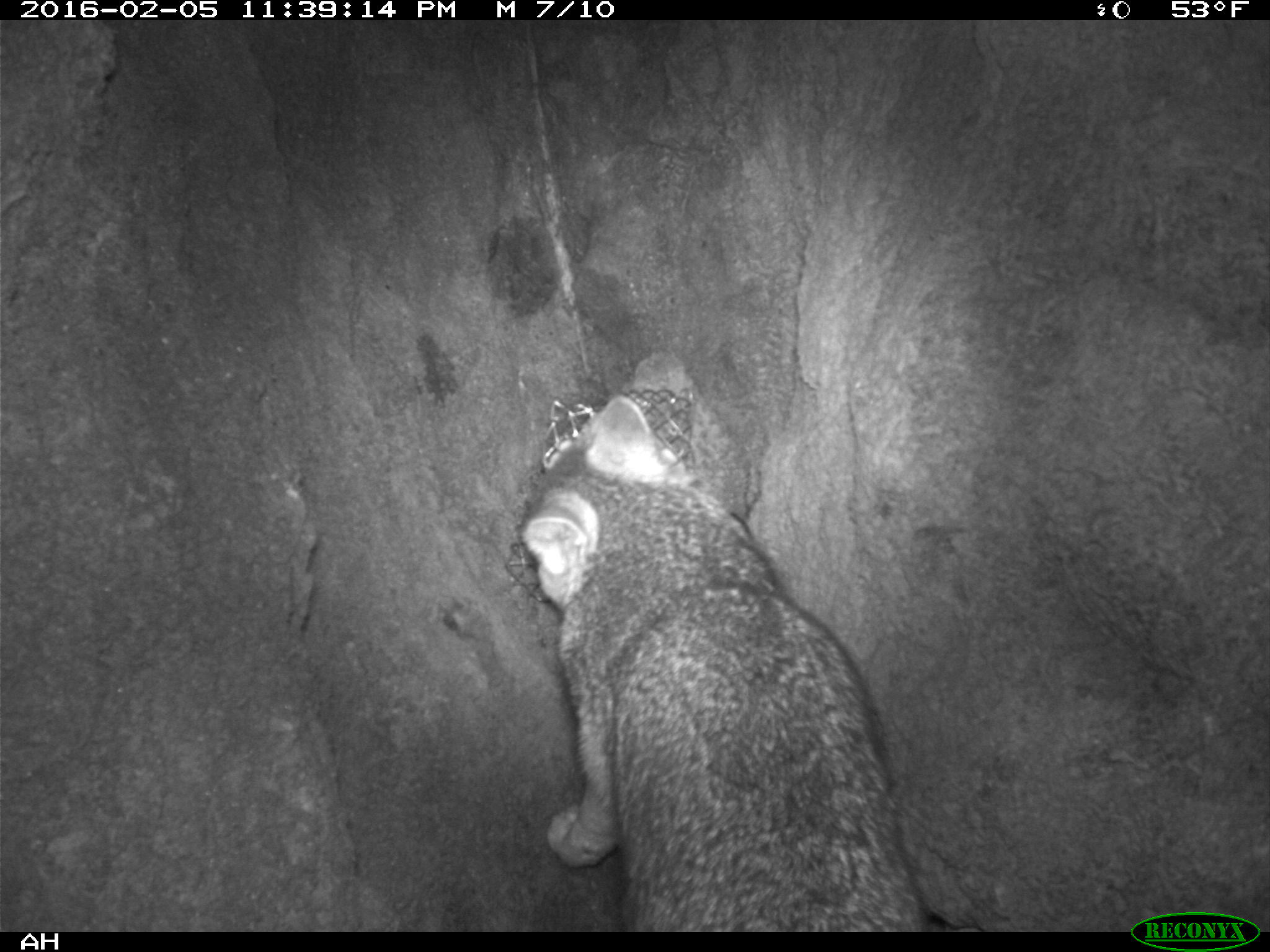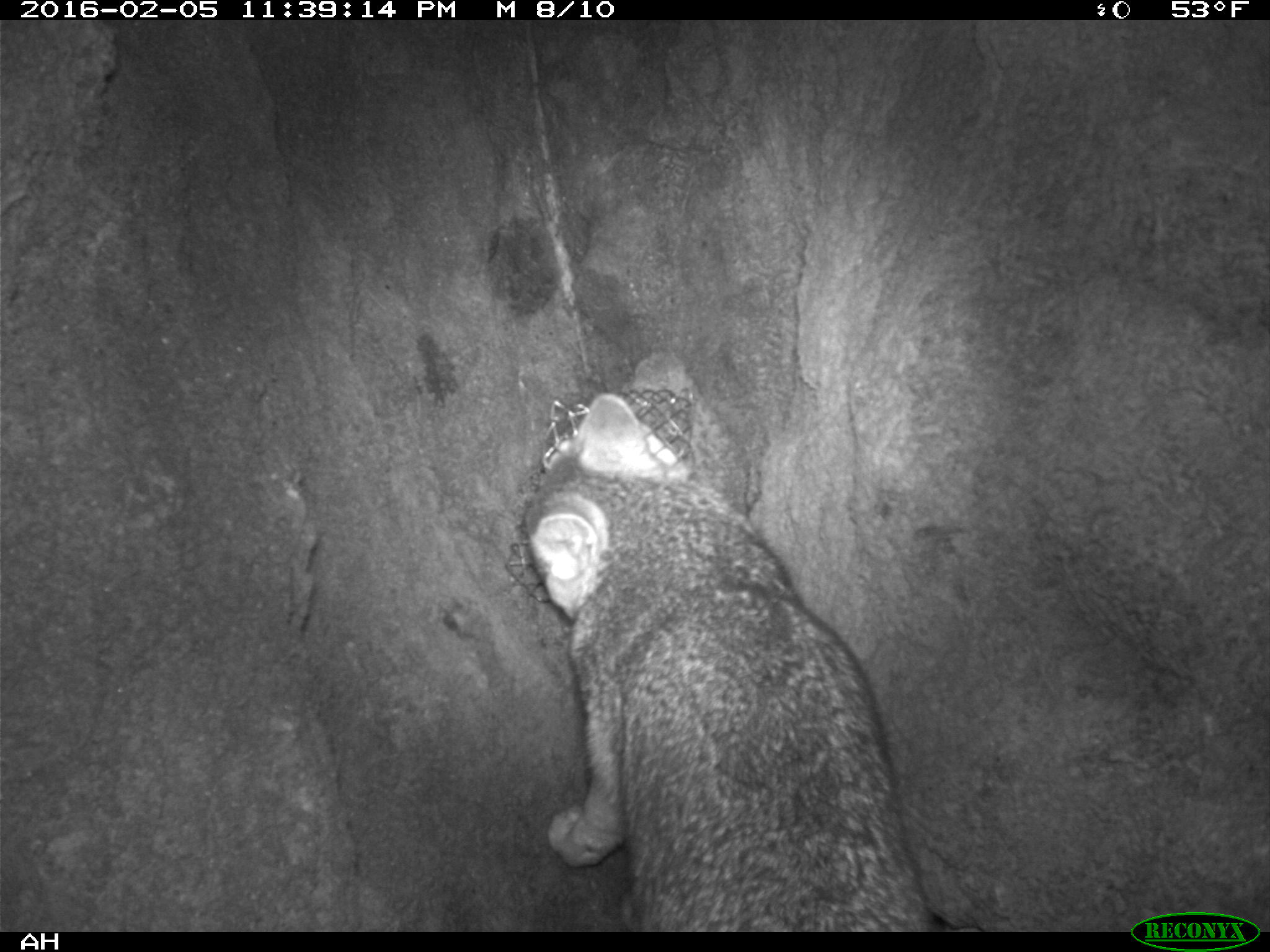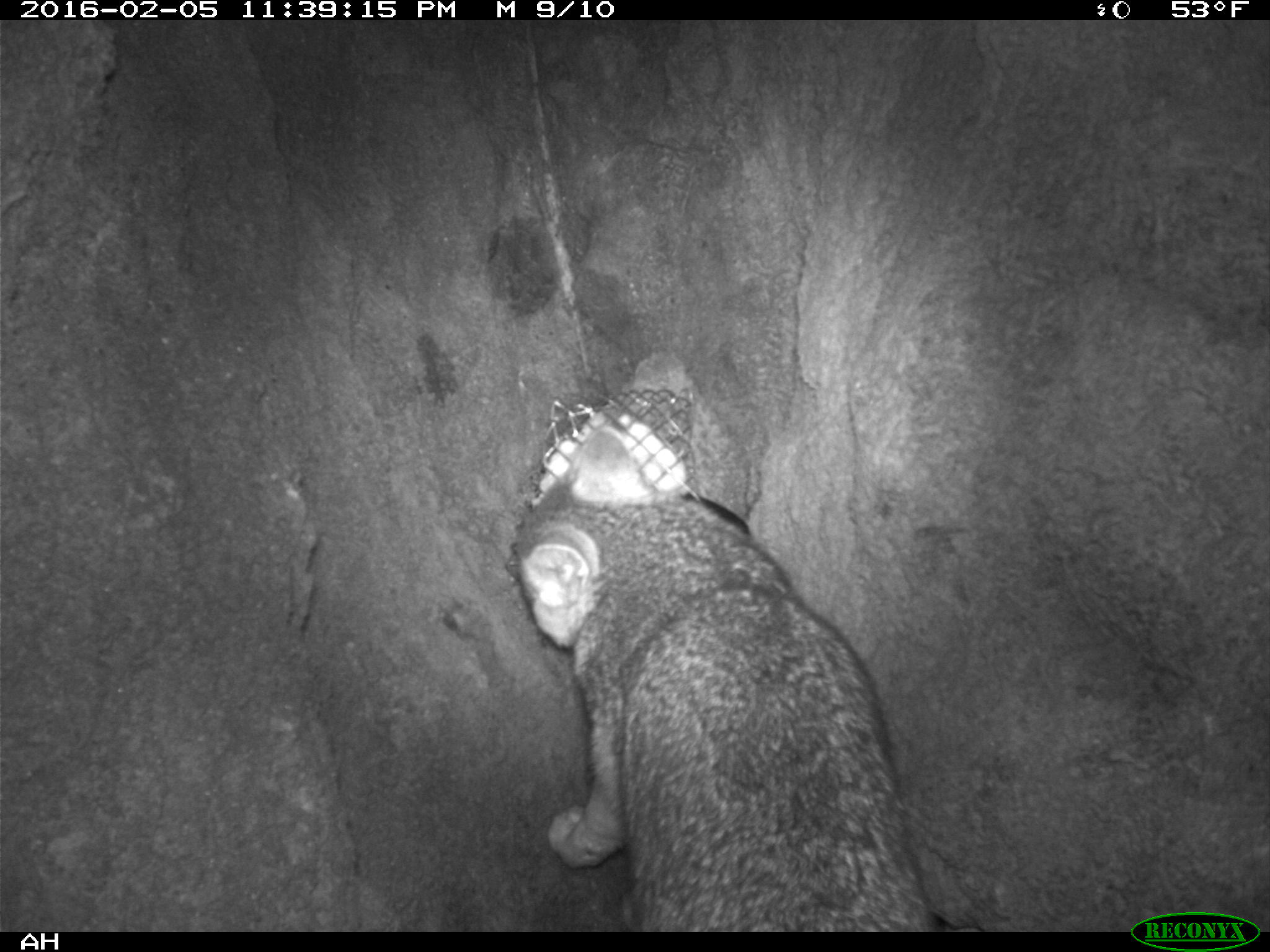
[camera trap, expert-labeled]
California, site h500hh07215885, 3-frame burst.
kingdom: Animalia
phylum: Chordata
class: Mammalia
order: Rodentia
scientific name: Rodentia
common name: rodent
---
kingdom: Animalia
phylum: Chordata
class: Mammalia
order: Carnivora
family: Canidae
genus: Urocyon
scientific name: Urocyon littoralis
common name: island fox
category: fox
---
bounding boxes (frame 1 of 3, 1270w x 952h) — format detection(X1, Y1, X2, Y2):
rodent: detection(522, 393, 934, 930)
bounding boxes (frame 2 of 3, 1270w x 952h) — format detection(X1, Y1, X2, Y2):
fox: detection(526, 393, 985, 932)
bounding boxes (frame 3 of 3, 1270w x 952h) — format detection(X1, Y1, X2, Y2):
fox: detection(515, 423, 941, 932)